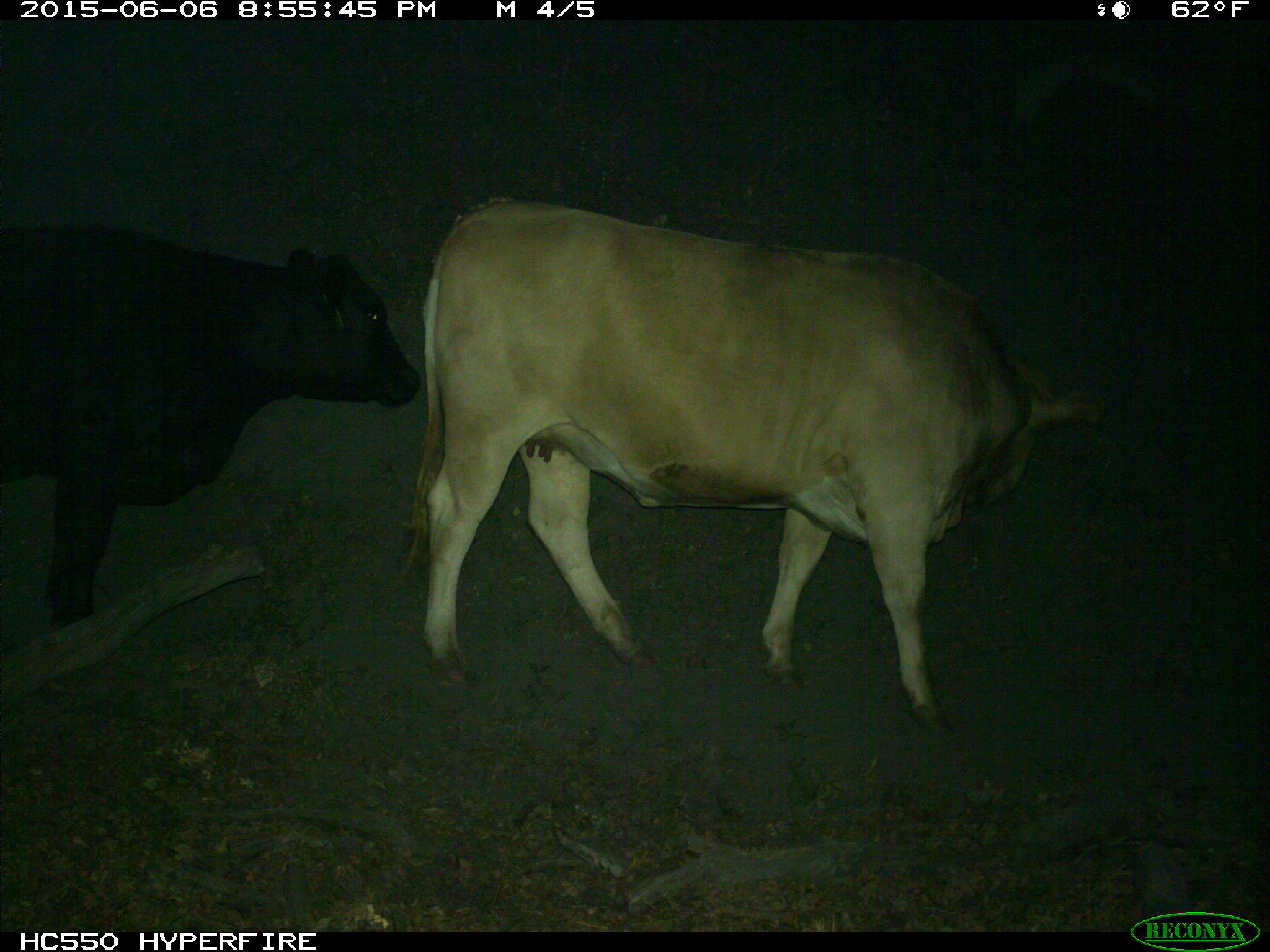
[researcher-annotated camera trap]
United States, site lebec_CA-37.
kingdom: Animalia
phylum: Chordata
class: Mammalia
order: Artiodactyla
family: Bovidae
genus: Bos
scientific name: Bos taurus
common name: domestic cow